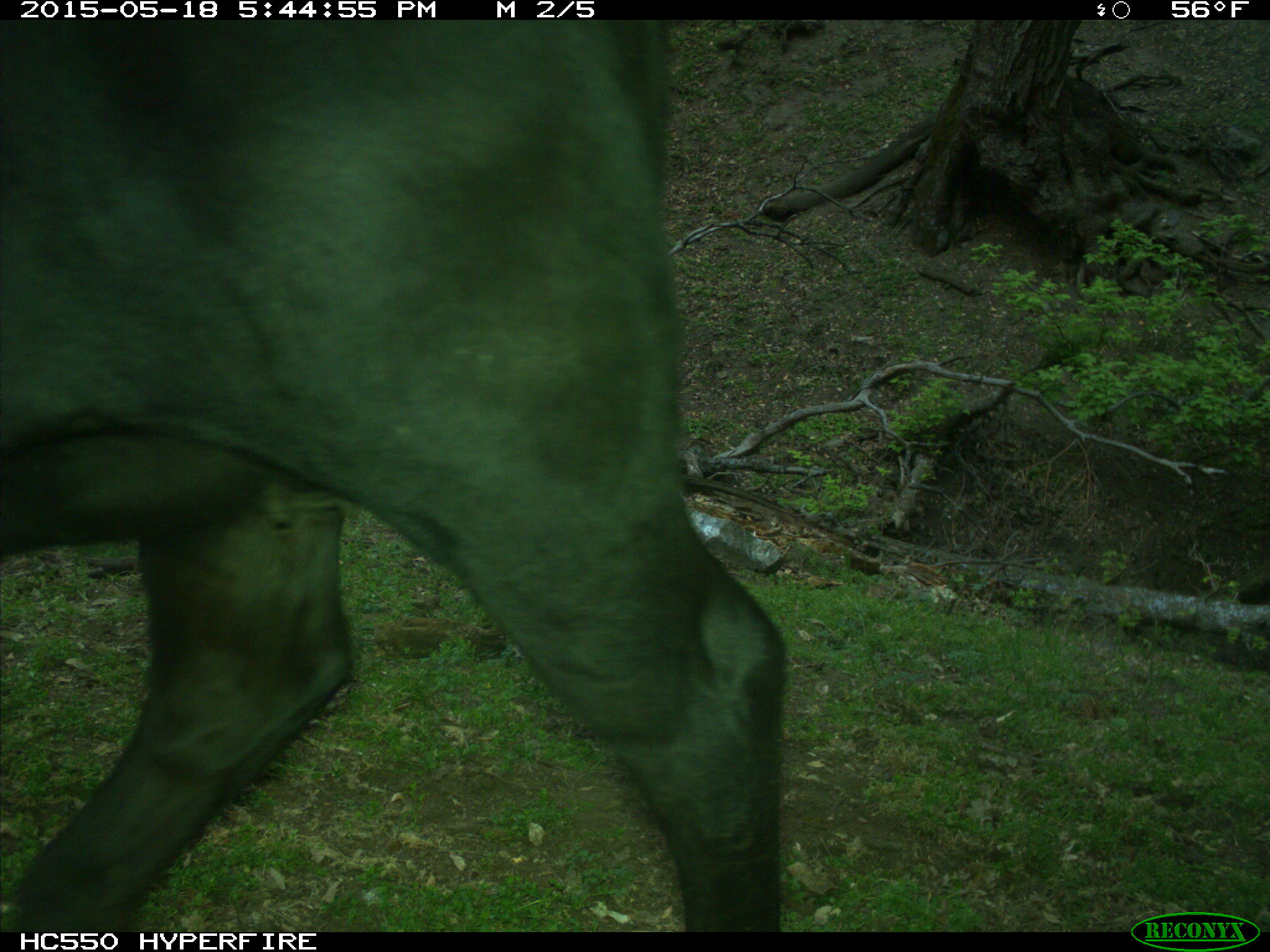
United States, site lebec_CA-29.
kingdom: Animalia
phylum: Chordata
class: Mammalia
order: Artiodactyla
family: Bovidae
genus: Bos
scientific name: Bos taurus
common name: domestic cow